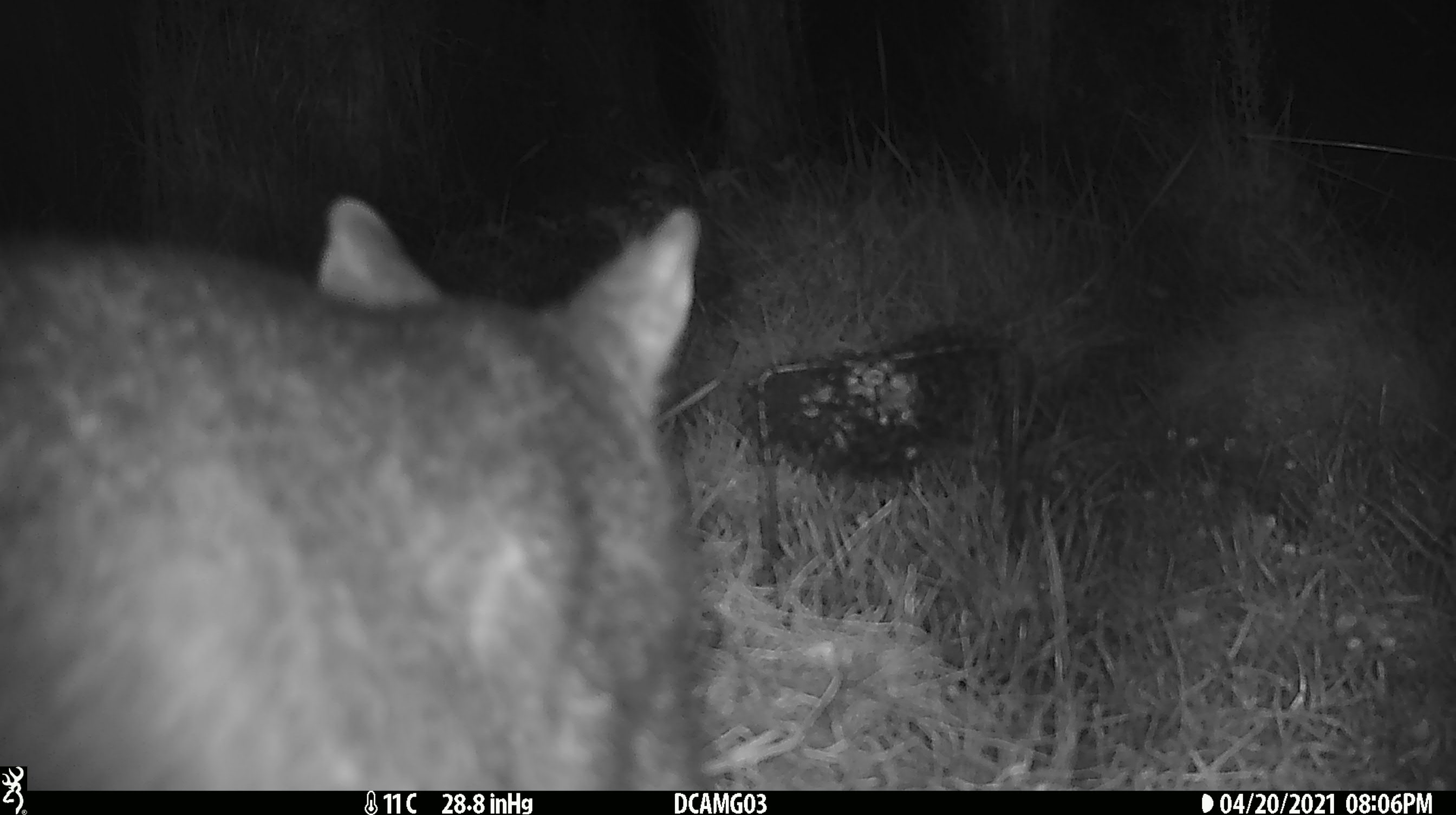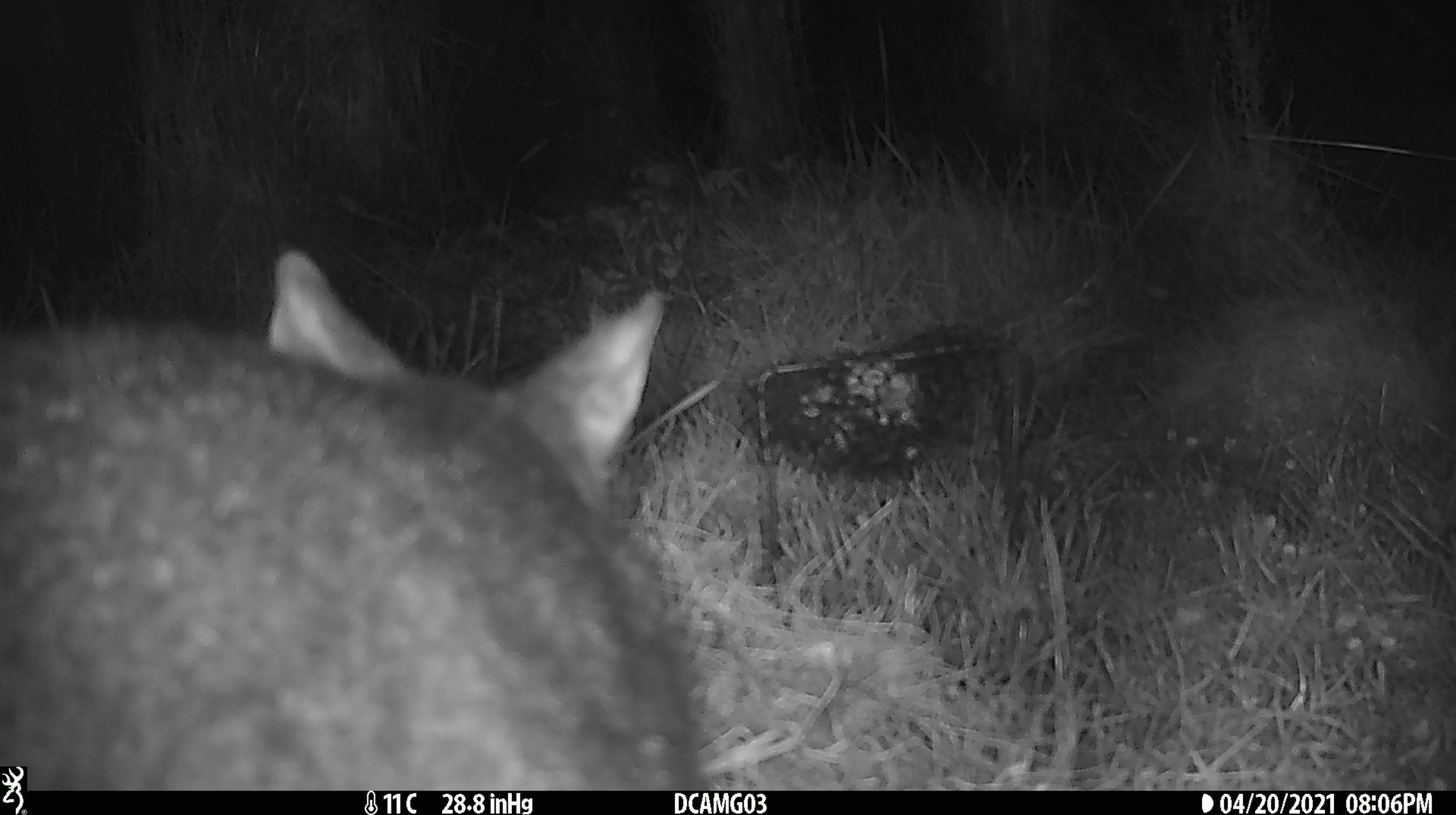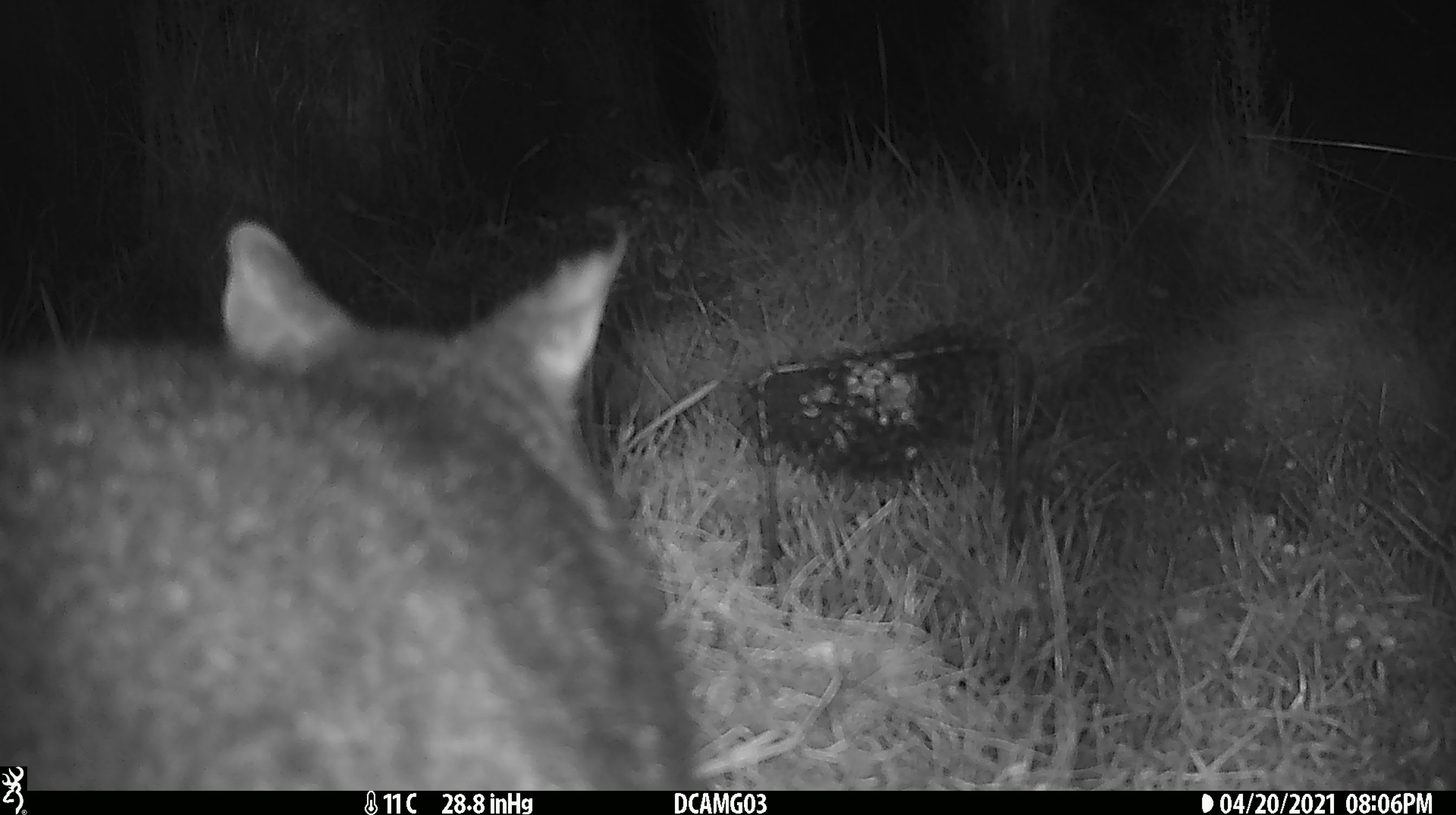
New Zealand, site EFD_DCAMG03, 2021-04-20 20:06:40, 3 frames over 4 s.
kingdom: Animalia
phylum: Chordata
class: Mammalia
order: Diprotodontia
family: Phalangeridae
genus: Trichosurus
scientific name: Trichosurus vulpecula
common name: common brushtail possum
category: possum